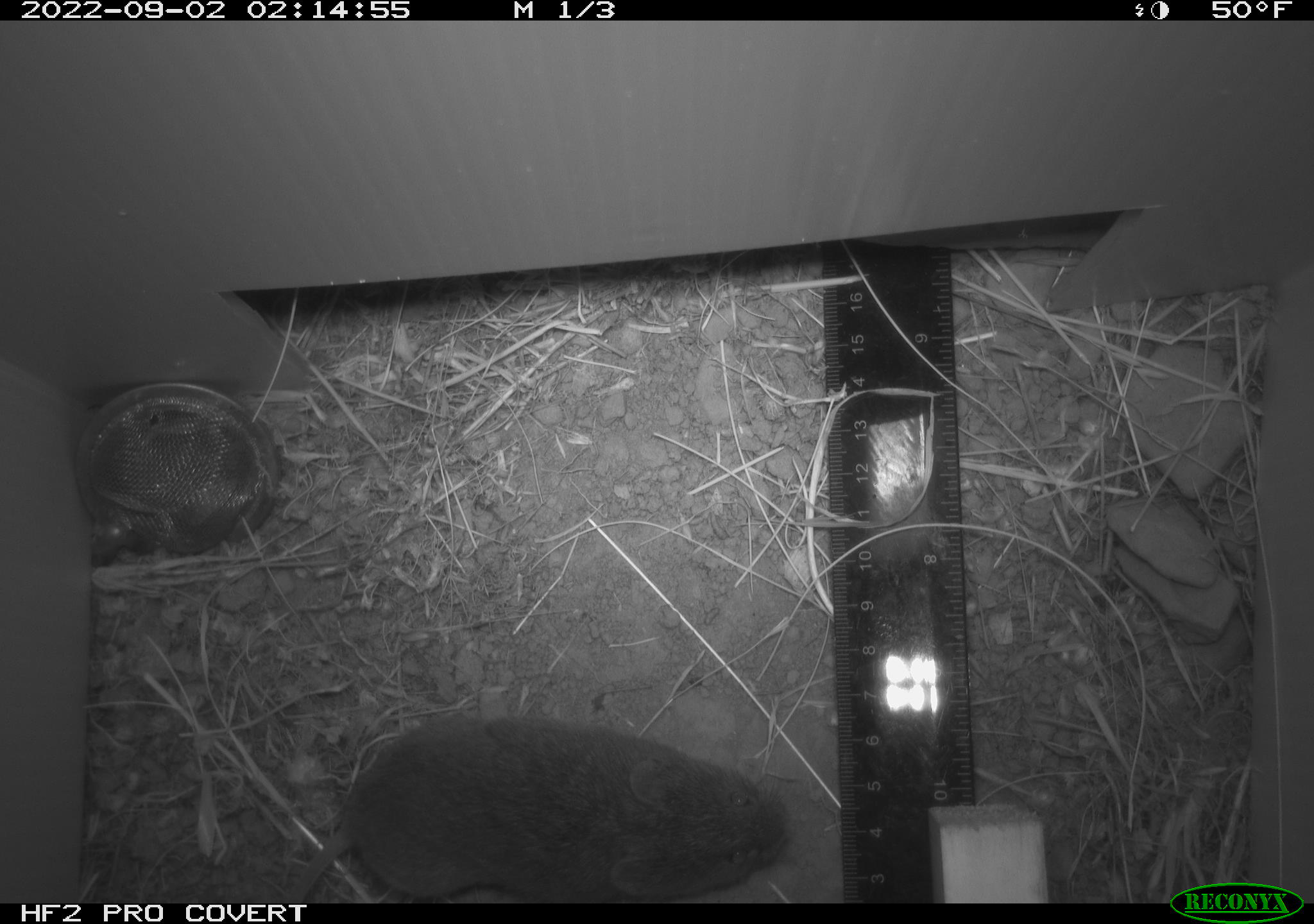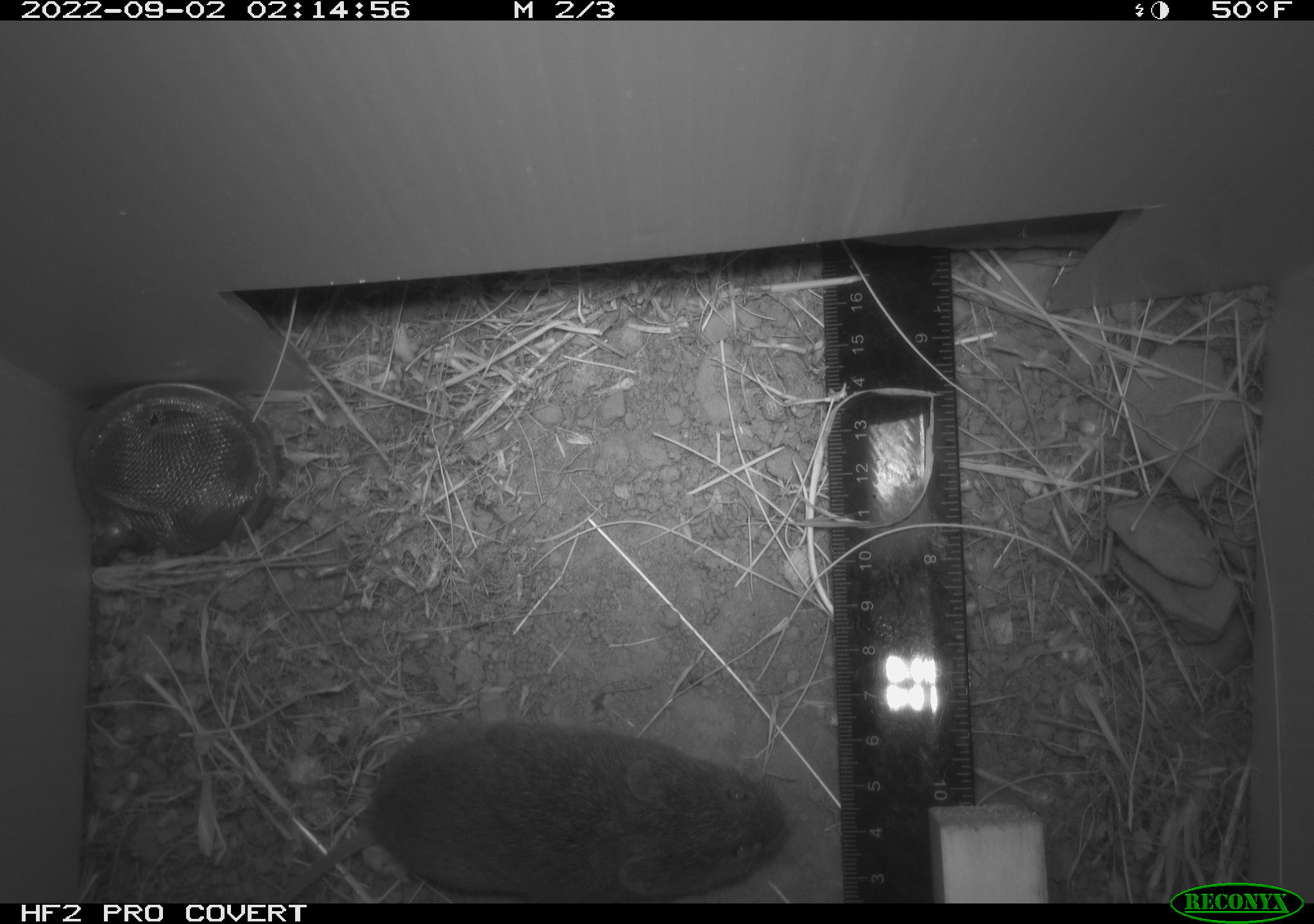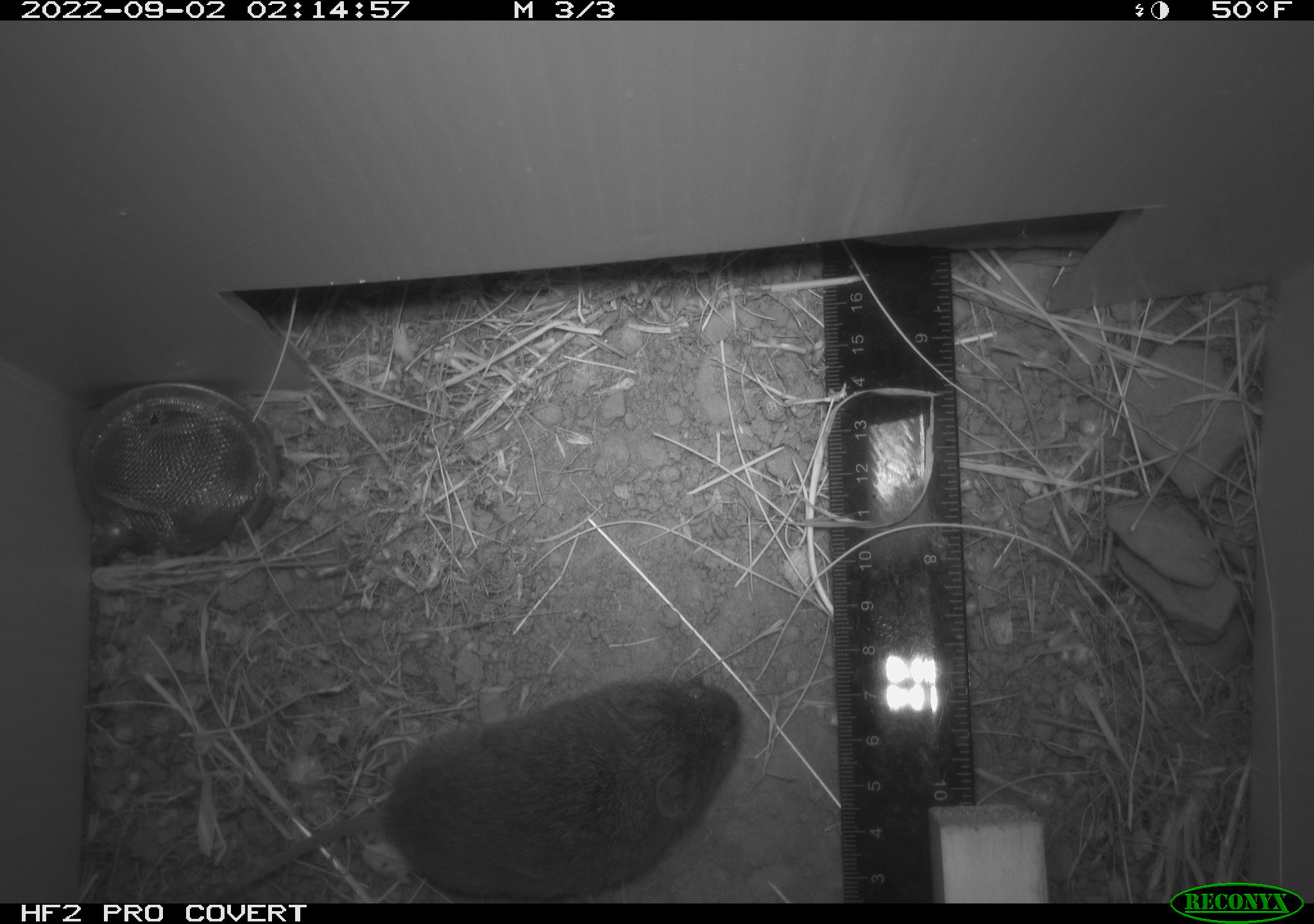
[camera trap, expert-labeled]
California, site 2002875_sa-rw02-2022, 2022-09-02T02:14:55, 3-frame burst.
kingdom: Animalia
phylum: Chordata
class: Mammalia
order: Rodentia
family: Cricetidae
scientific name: Arvicolinae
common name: voles, lemmings, and muskrats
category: arvicolinae subfamily